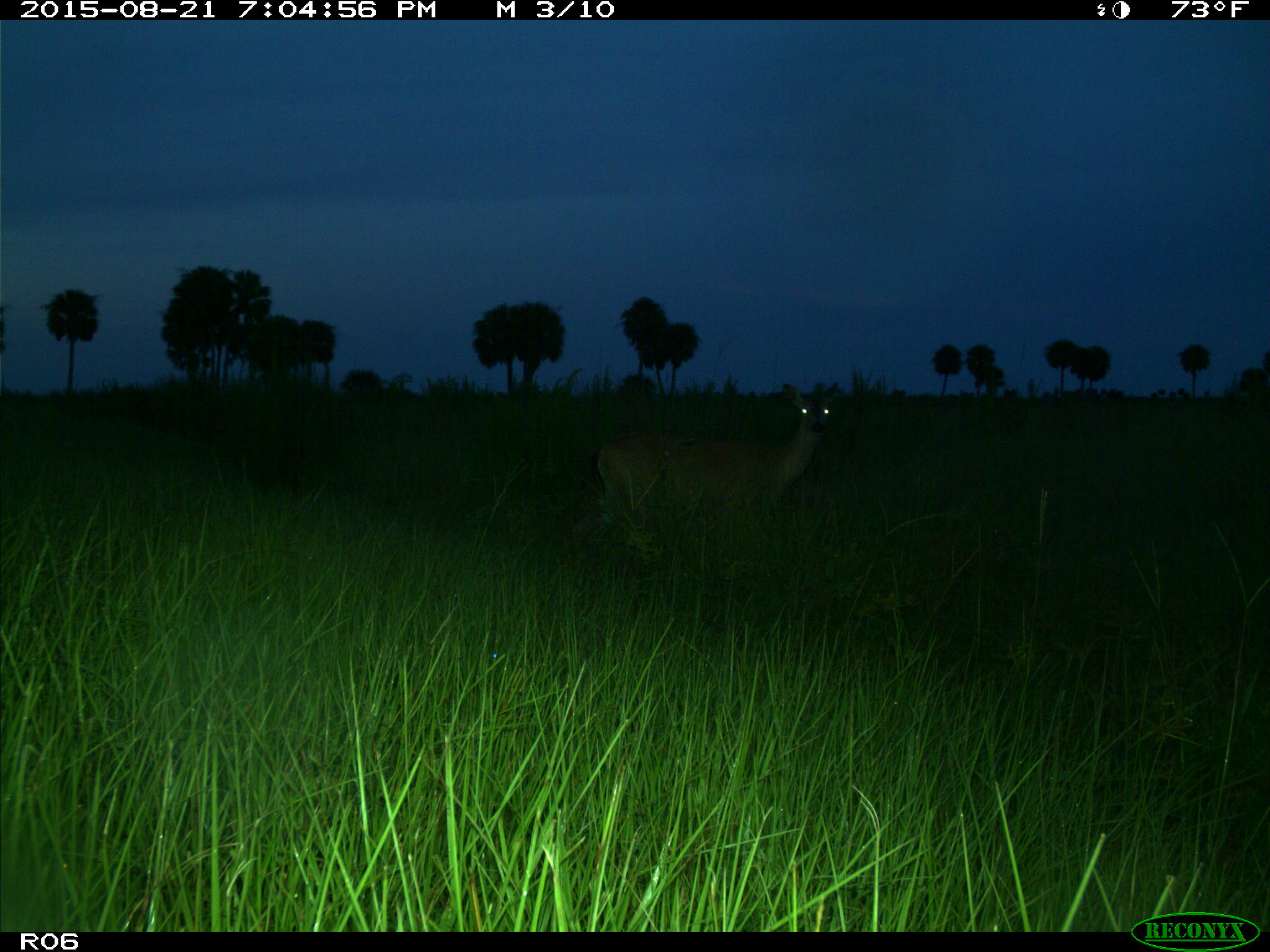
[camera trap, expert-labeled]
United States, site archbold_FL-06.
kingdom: Animalia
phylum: Chordata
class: Mammalia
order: Artiodactyla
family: Cervidae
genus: Odocoileus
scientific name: Odocoileus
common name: deer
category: unidentified deer